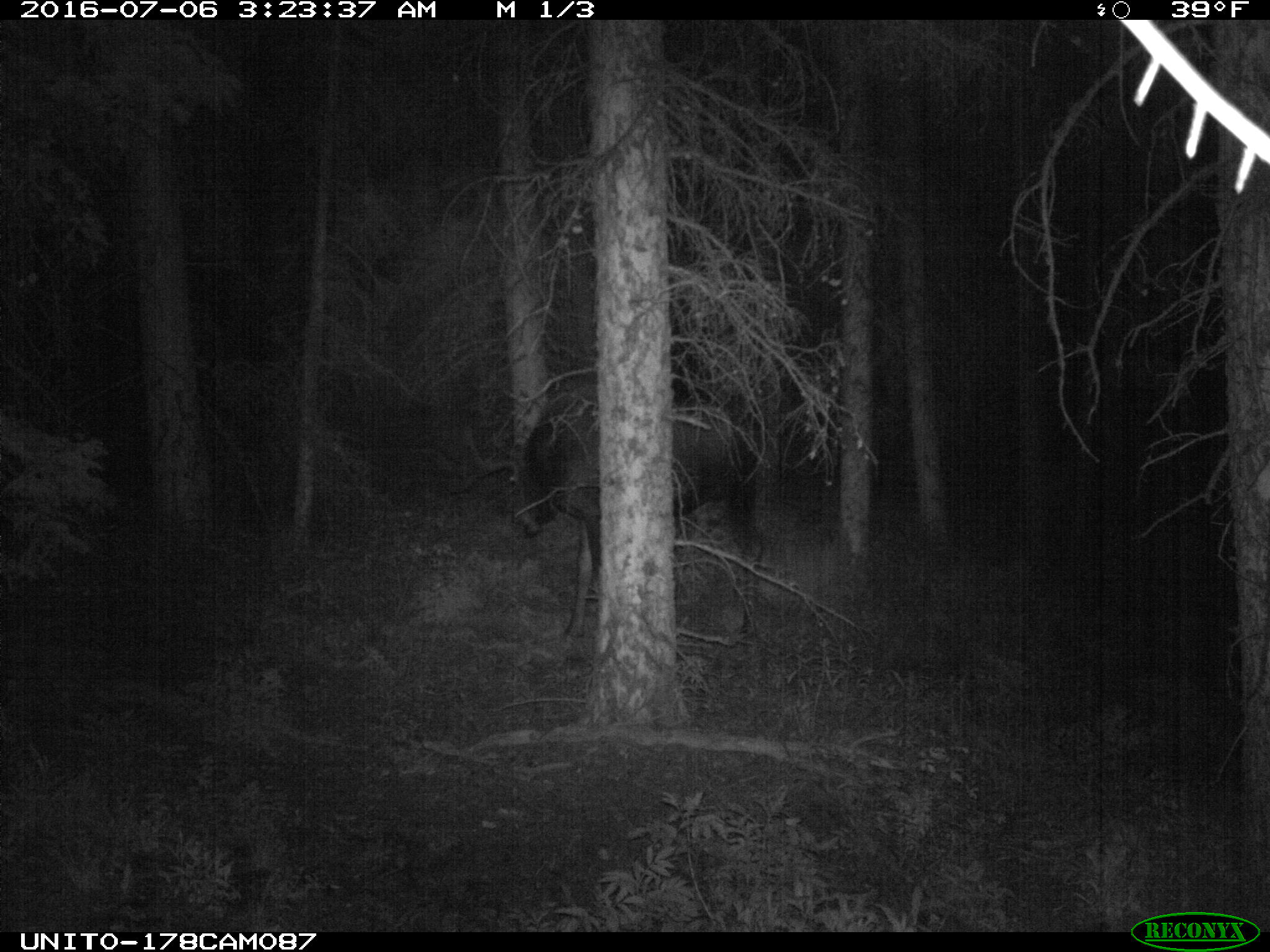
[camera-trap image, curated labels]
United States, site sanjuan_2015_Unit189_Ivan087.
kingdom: Animalia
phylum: Chordata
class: Mammalia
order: Artiodactyla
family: Cervidae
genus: Alces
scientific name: Alces alces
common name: moose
Alces alces (moose).